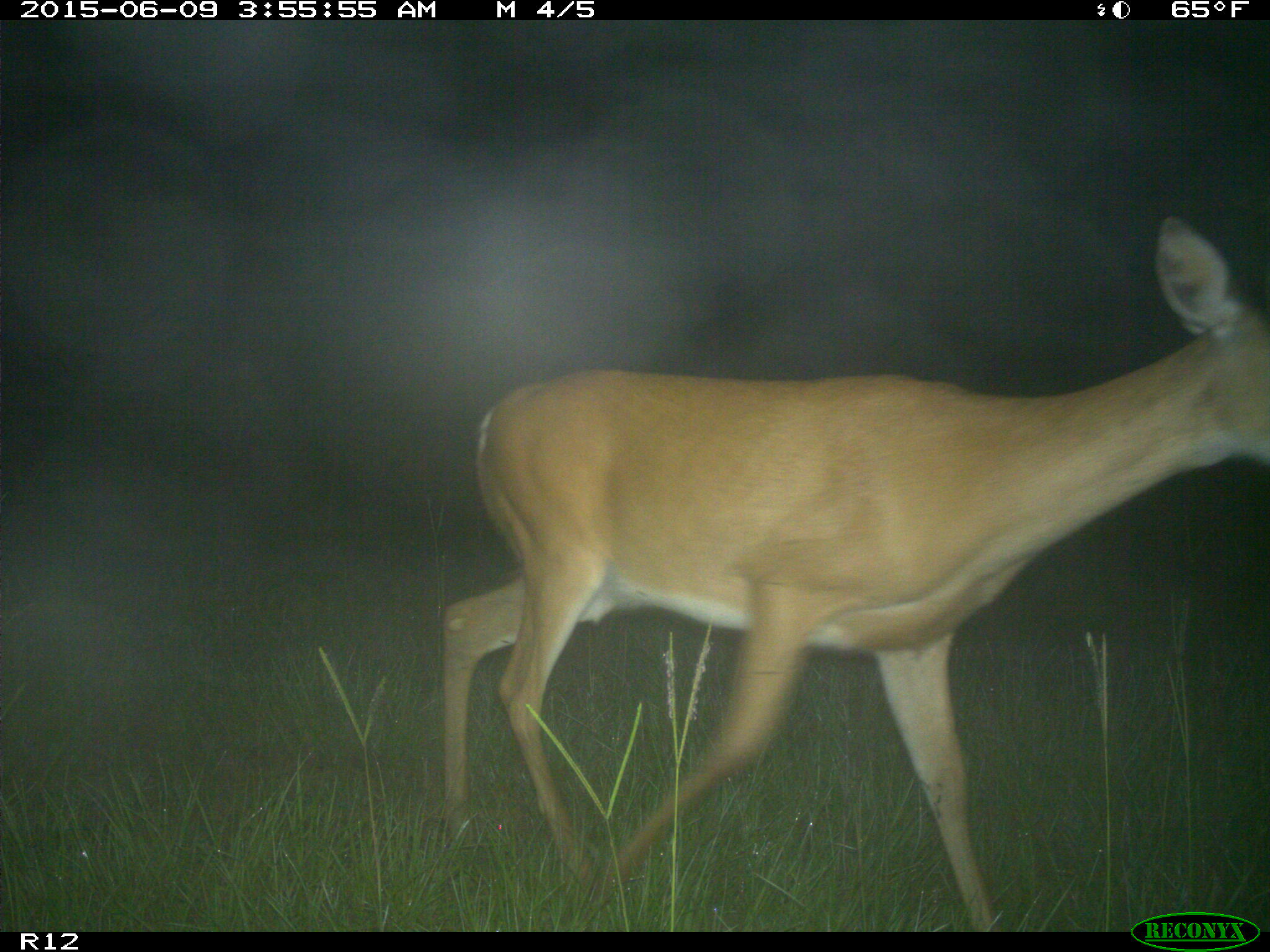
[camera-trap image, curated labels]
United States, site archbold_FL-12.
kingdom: Animalia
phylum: Chordata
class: Mammalia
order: Artiodactyla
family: Cervidae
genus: Odocoileus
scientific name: Odocoileus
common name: deer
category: unidentified deer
Unidentified deer (deer) (Odocoileus).